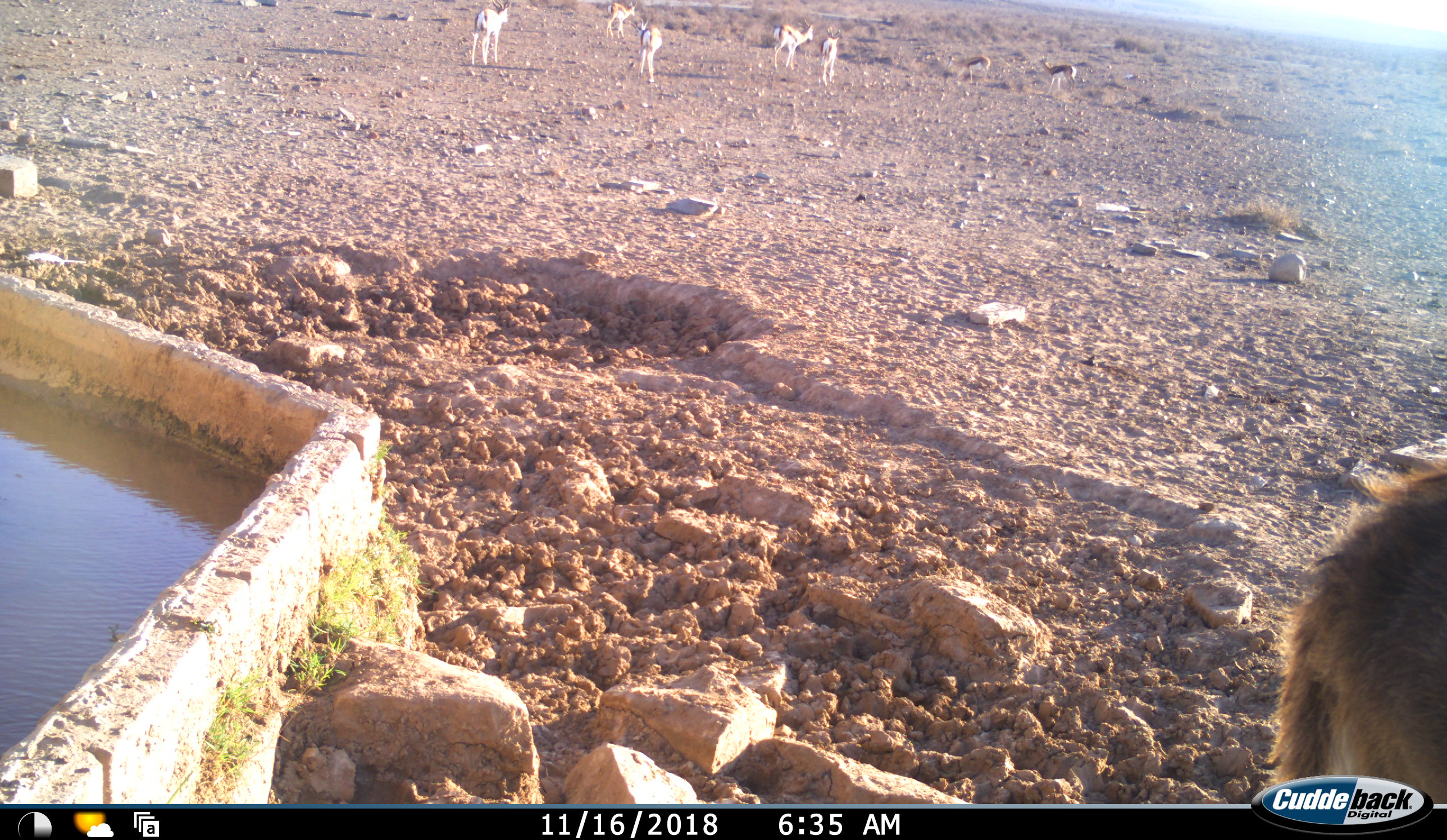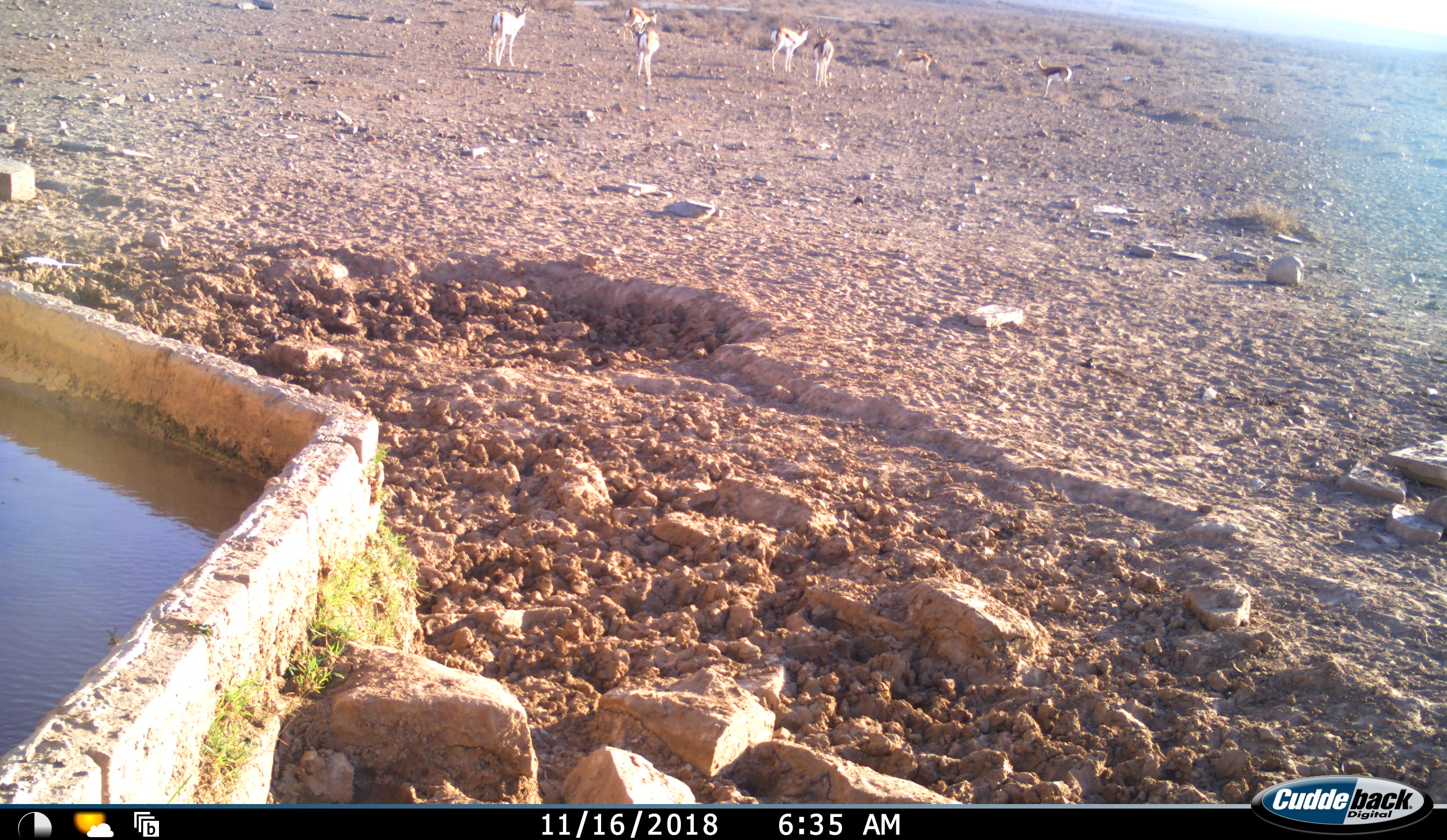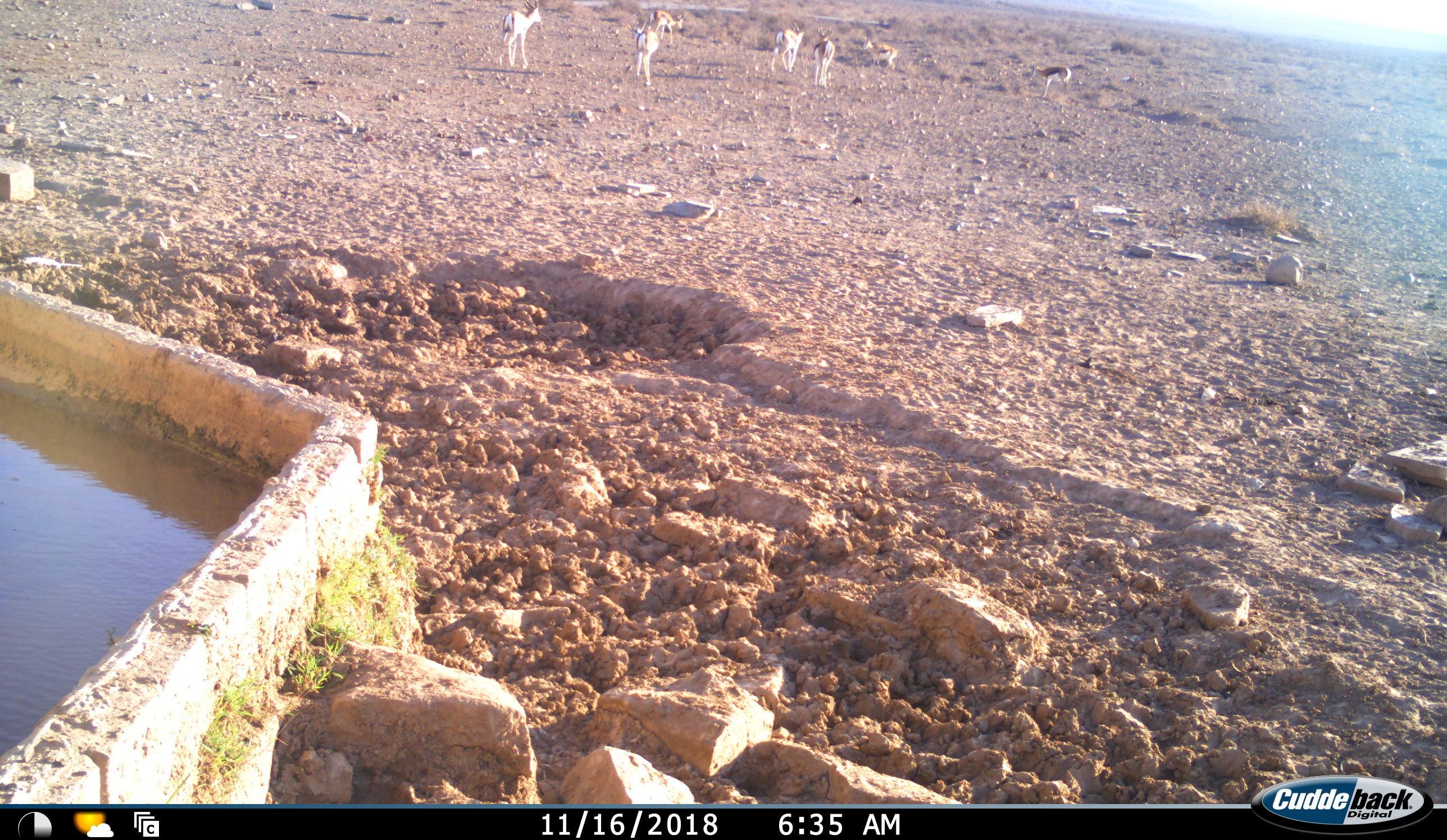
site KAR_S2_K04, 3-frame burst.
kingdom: Animalia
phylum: Chordata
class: Mammalia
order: Artiodactyla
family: Bovidae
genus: Antidorcas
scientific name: Antidorcas marsupialis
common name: springbok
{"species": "springbok (Antidorcas marsupialis)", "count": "7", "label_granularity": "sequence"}